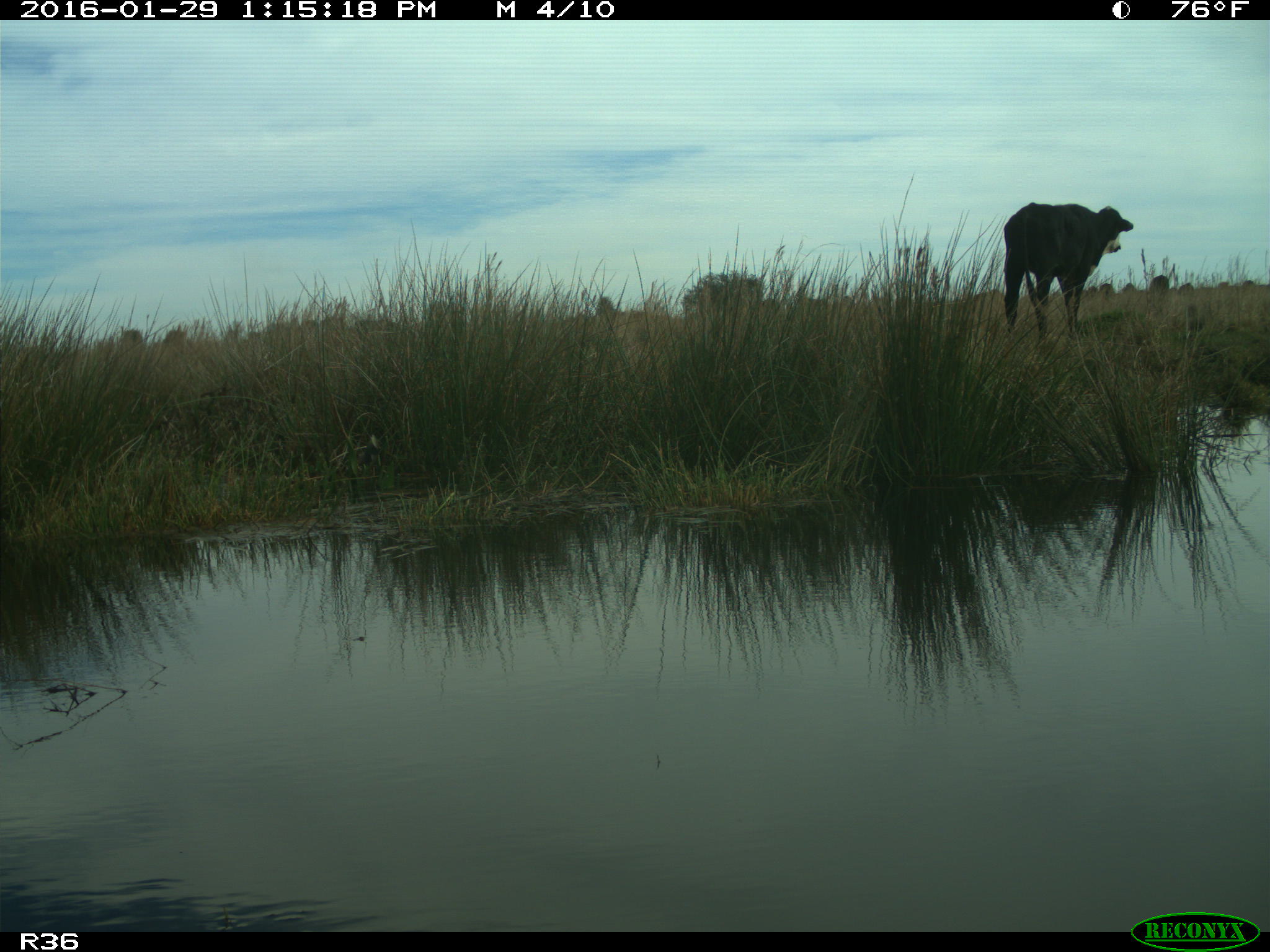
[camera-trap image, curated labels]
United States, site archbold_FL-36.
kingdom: Animalia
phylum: Chordata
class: Mammalia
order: Artiodactyla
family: Bovidae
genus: Bos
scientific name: Bos taurus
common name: domestic cow